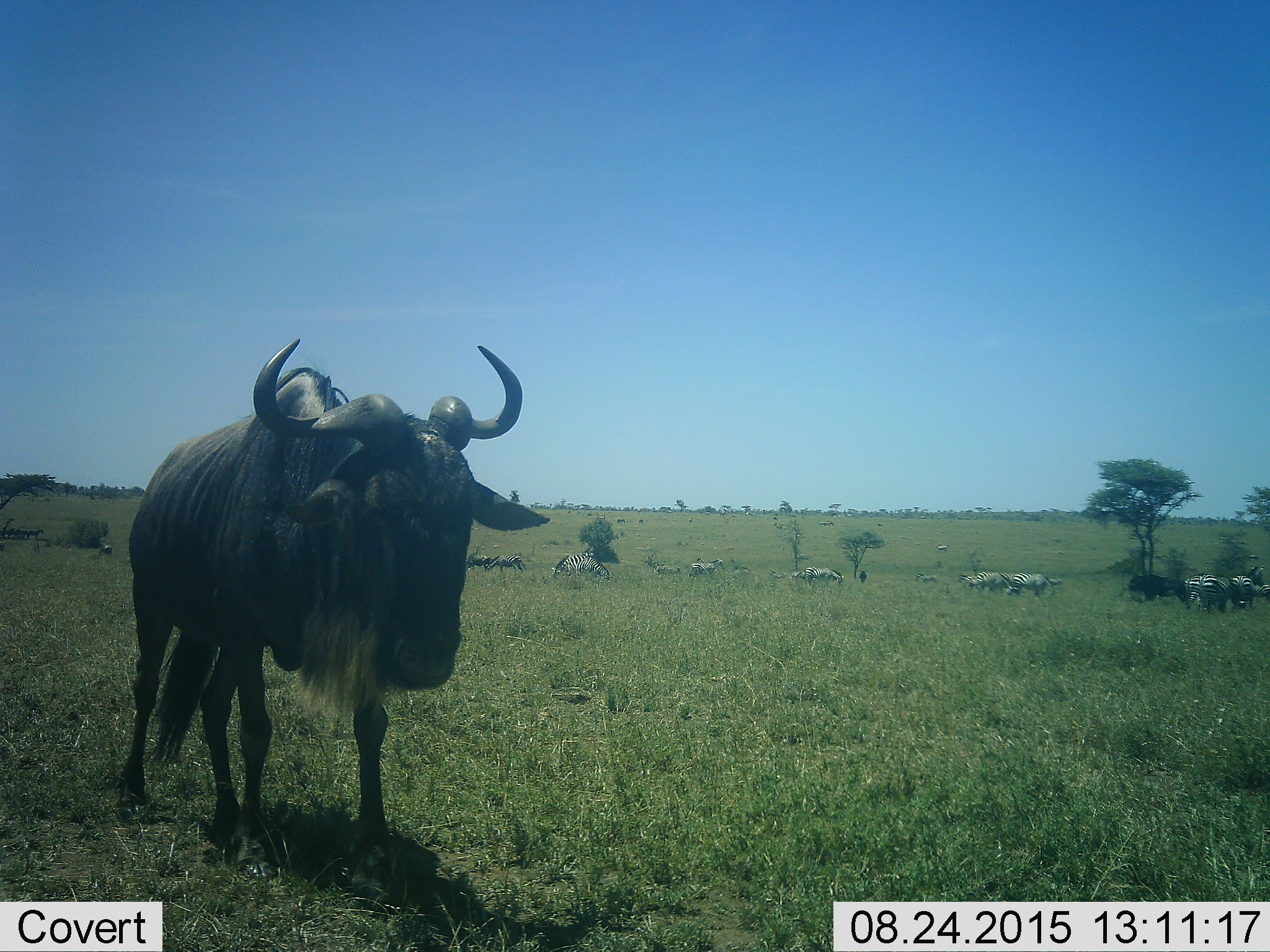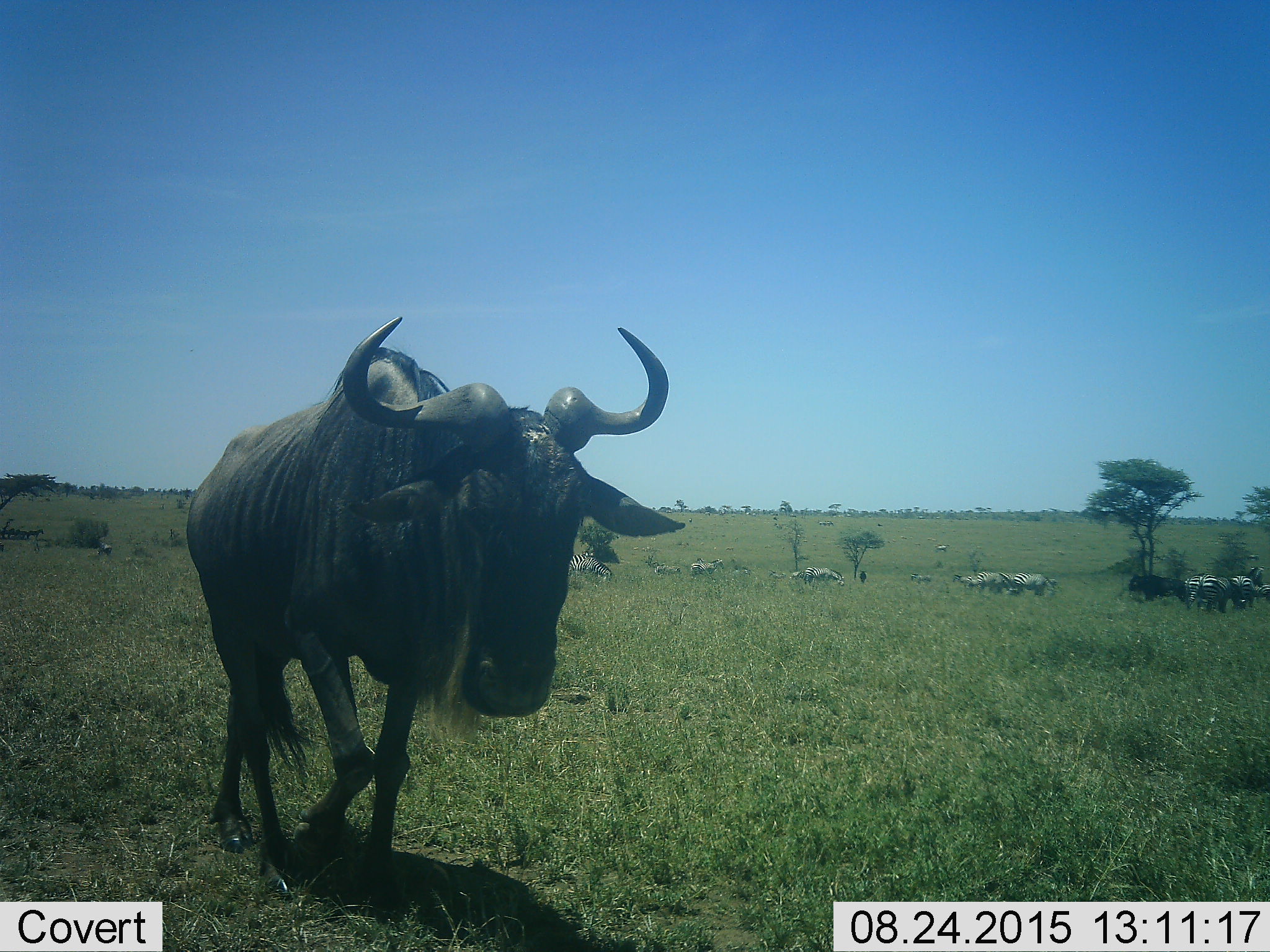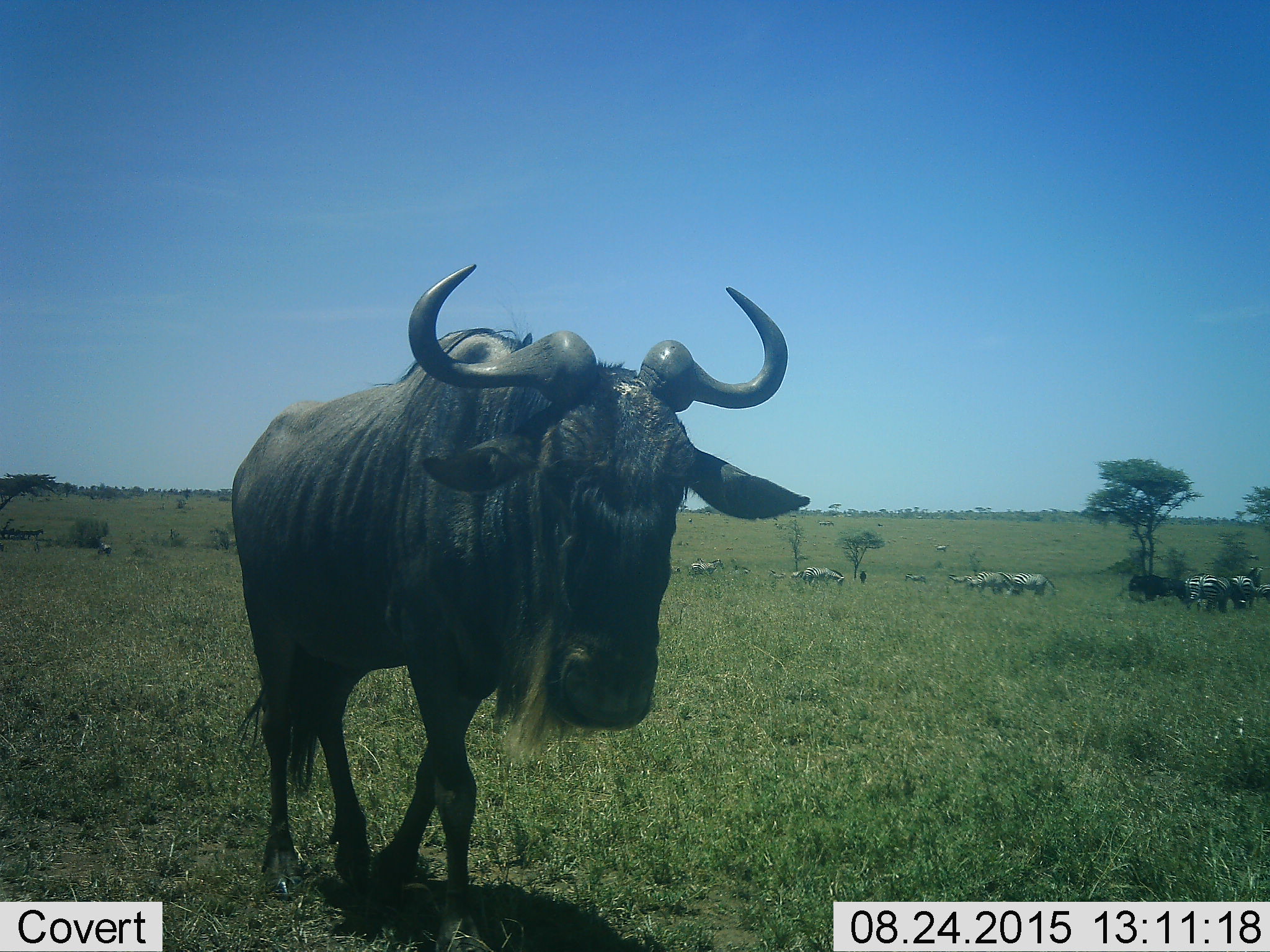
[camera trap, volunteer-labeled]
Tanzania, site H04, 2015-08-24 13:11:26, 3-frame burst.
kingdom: Animalia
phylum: Chordata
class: Mammalia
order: Artiodactyla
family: Bovidae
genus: Connochaetes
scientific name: Connochaetes taurinus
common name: blue wildebeest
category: wildebeest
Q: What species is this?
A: Wildebeest (blue wildebeest) (Connochaetes taurinus).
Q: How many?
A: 3.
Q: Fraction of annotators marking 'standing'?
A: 60%.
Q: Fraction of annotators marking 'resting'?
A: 0%.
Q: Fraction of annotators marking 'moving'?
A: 80%.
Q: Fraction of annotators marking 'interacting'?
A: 0%.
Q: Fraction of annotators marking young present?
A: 0%.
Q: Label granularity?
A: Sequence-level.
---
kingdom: Animalia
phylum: Chordata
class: Mammalia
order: Perissodactyla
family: Equidae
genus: Equus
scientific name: Equus quagga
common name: plains zebra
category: zebra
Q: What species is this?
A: Zebra (plains zebra) (Equus quagga).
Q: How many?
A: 11-50.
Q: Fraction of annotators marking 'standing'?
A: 88%.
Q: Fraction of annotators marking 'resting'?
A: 0%.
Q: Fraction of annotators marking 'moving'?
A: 50%.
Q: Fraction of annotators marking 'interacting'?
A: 0%.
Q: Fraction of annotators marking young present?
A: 0%.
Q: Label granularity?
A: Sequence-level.